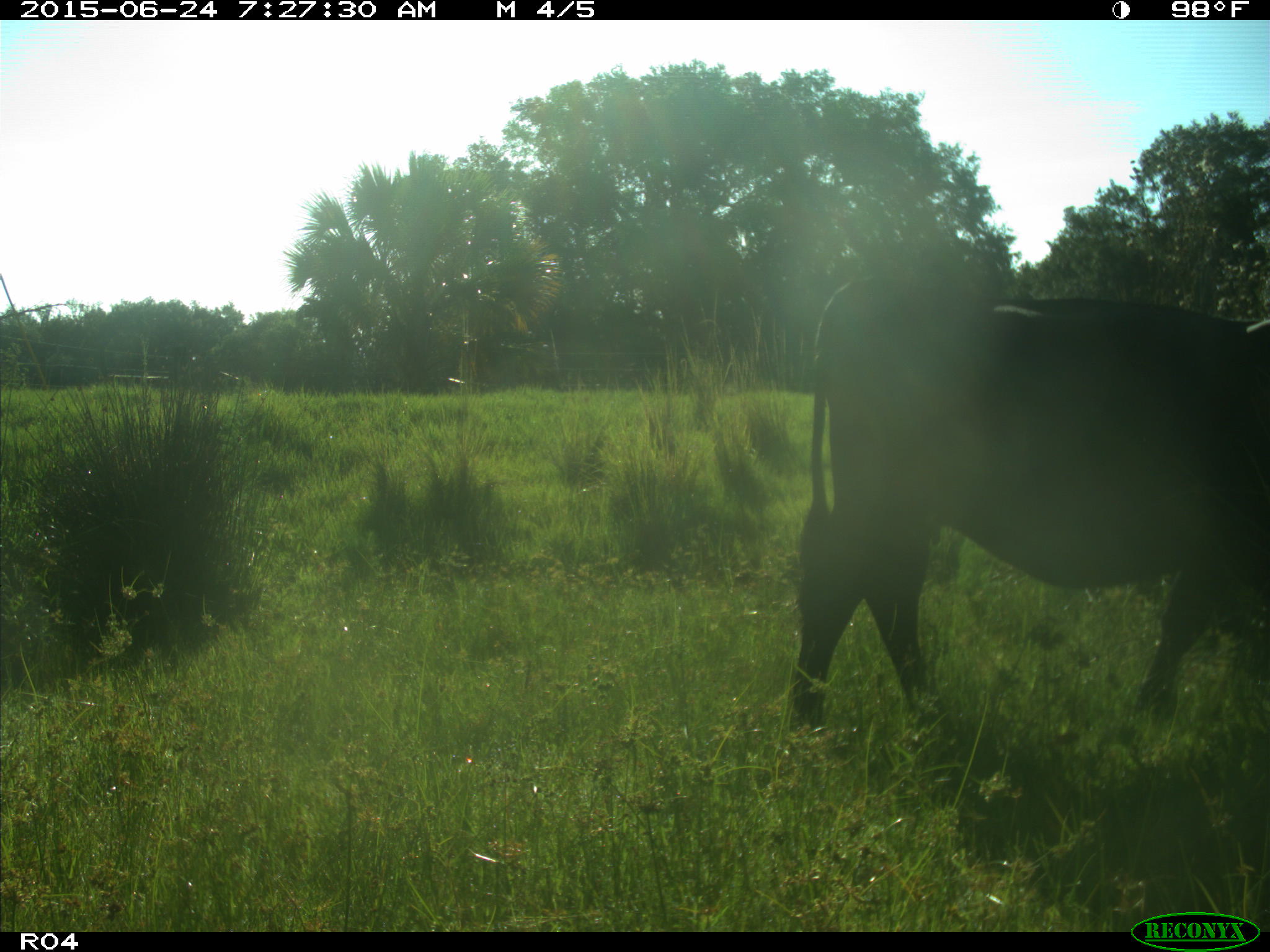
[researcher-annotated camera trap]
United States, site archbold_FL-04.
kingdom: Animalia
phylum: Chordata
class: Mammalia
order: Artiodactyla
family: Bovidae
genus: Bos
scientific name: Bos taurus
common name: domestic cow